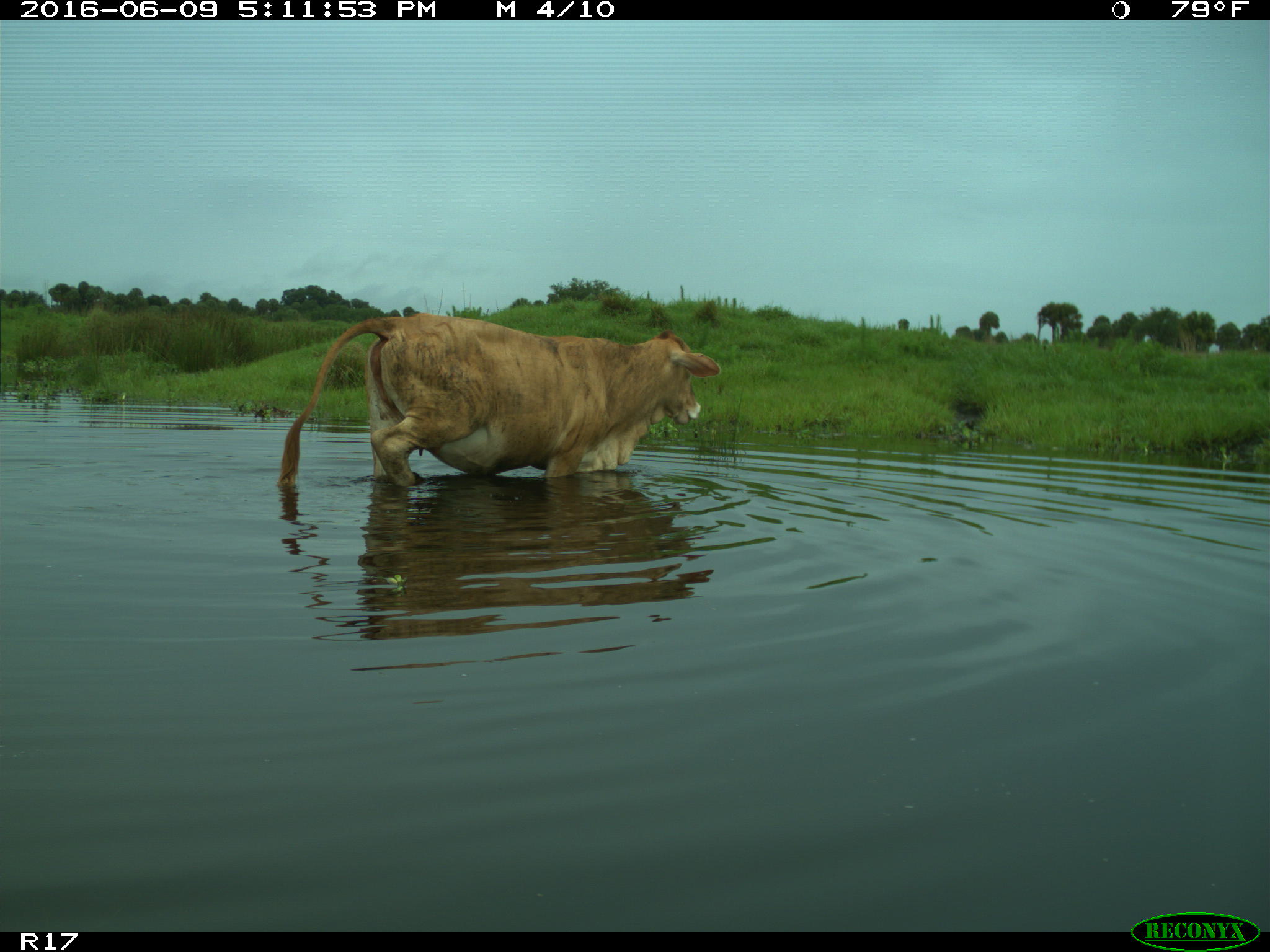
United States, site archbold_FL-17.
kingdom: Animalia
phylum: Chordata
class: Mammalia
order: Artiodactyla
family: Bovidae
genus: Bos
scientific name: Bos taurus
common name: domestic cow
Bos taurus (domestic cow).